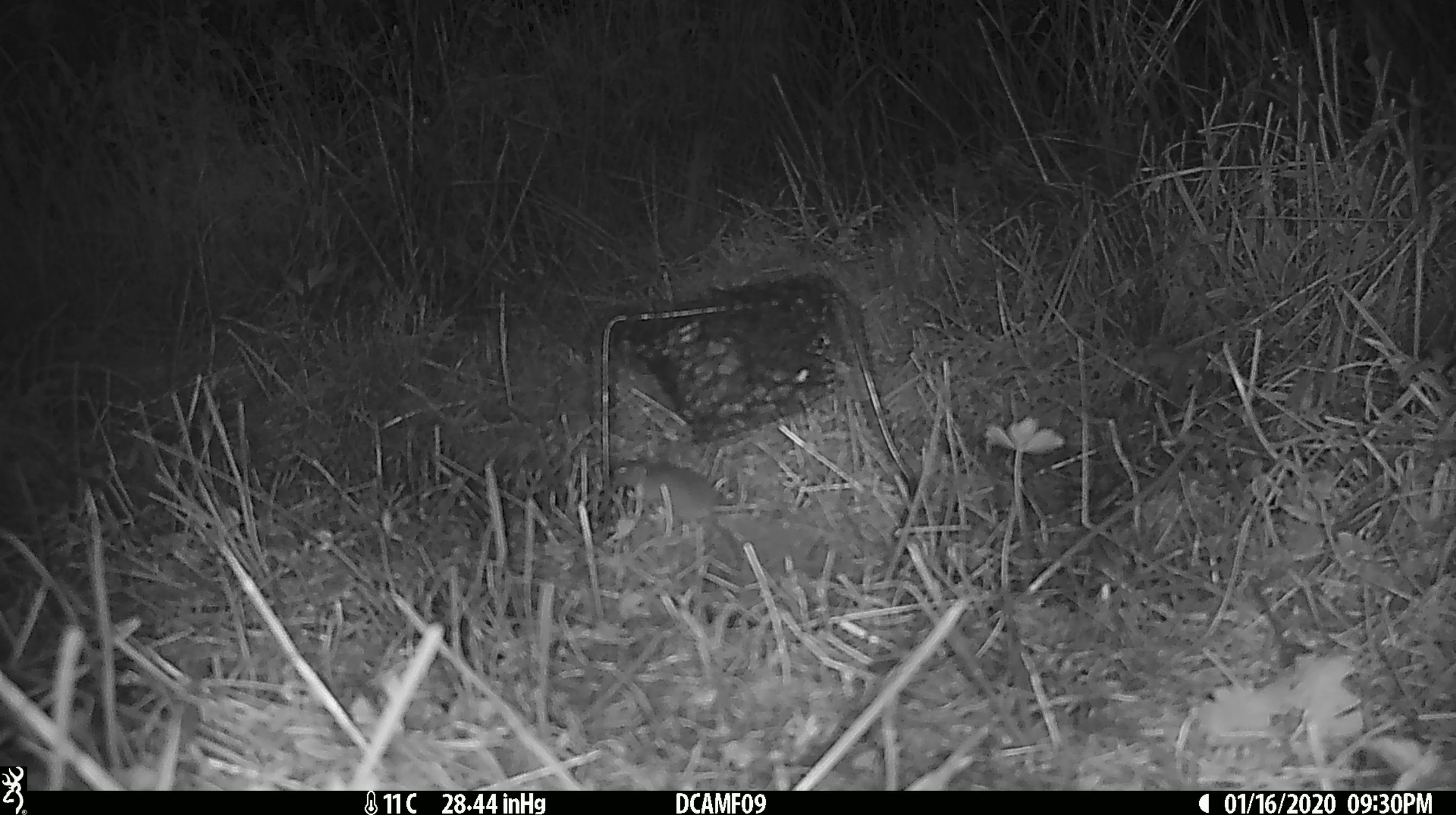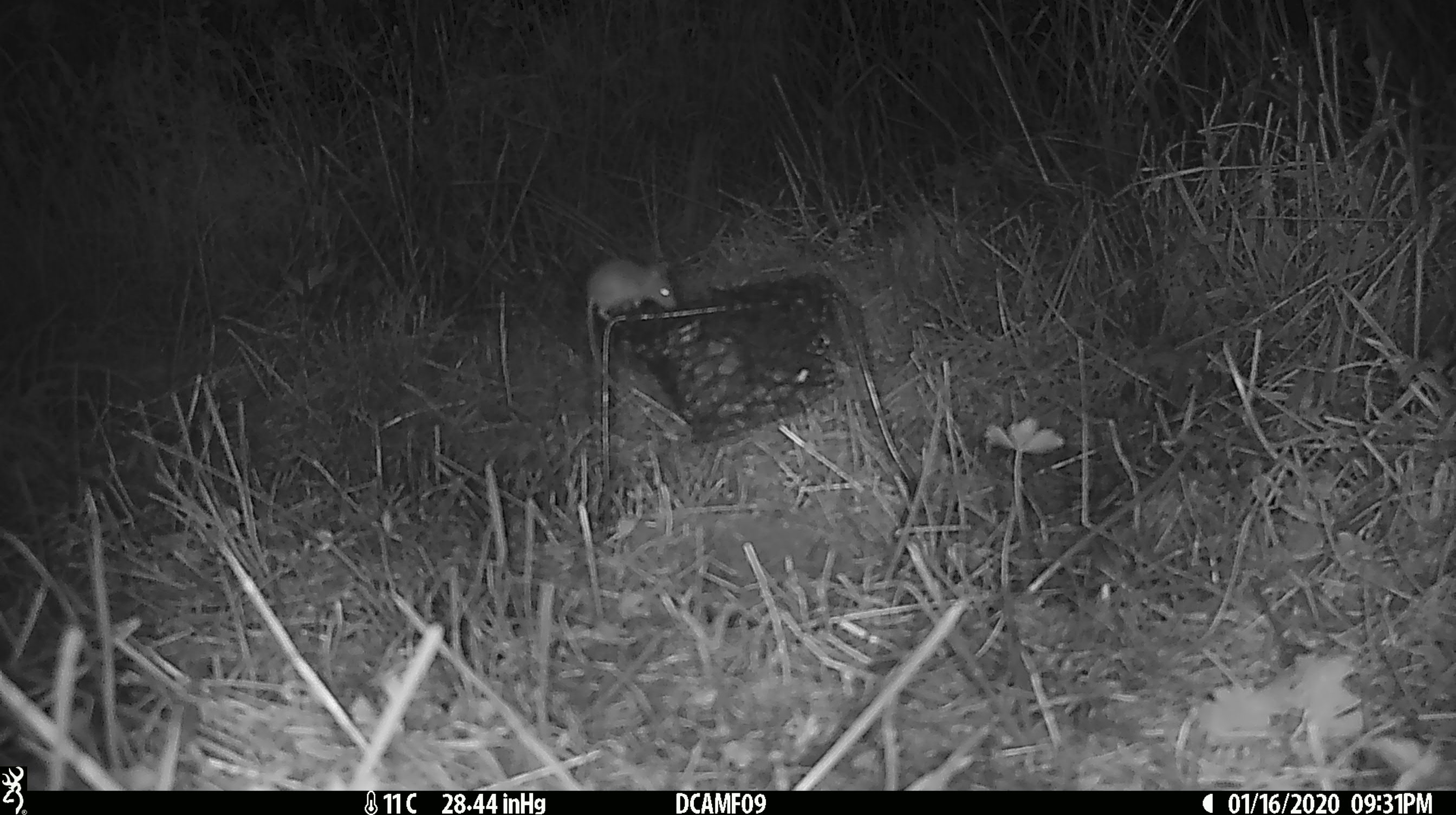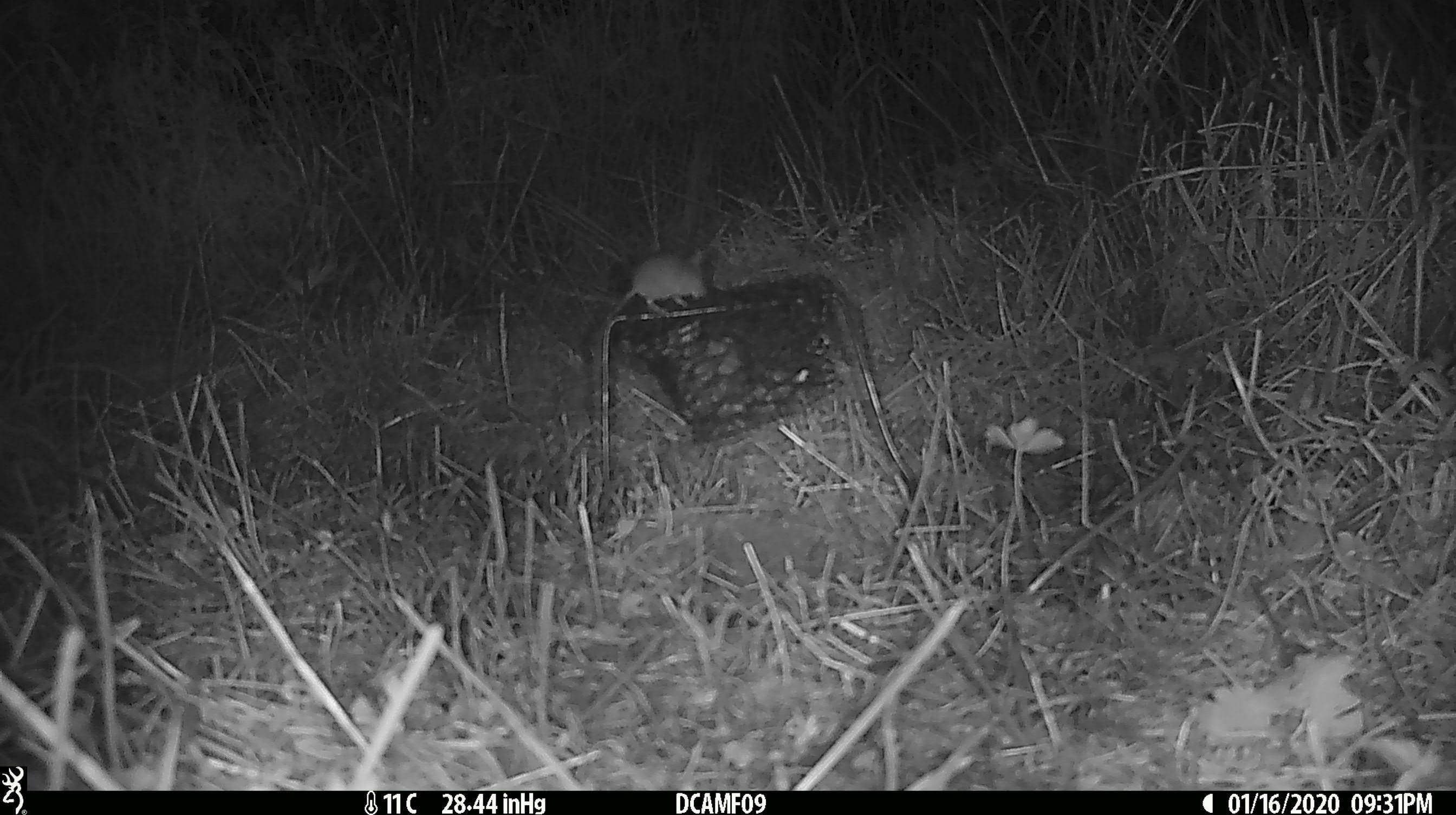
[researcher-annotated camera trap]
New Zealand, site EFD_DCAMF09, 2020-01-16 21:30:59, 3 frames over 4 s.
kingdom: Animalia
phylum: Chordata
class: Mammalia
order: Rodentia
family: Muridae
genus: Mus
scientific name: Mus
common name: mouse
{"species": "mouse (Mus)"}